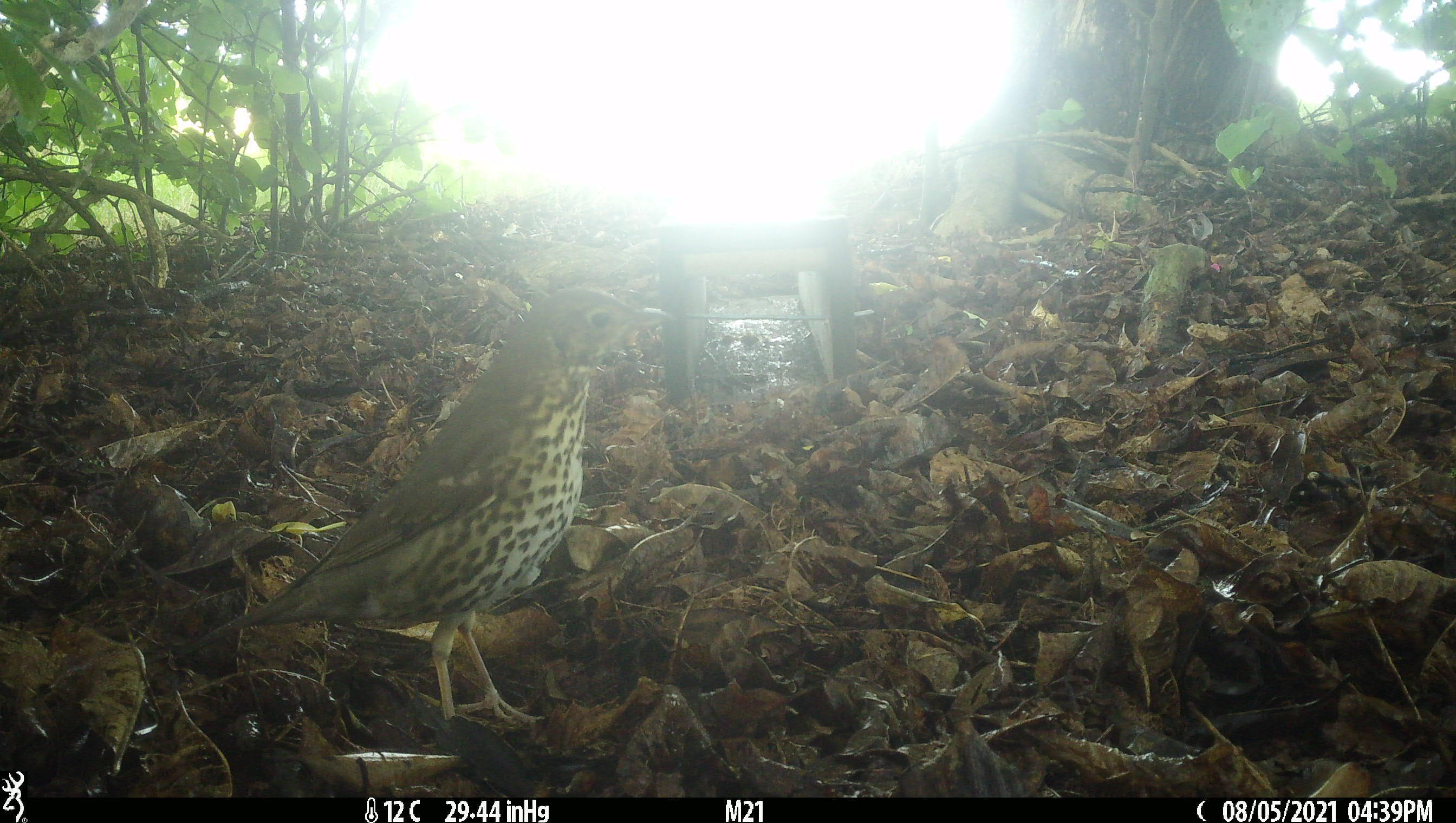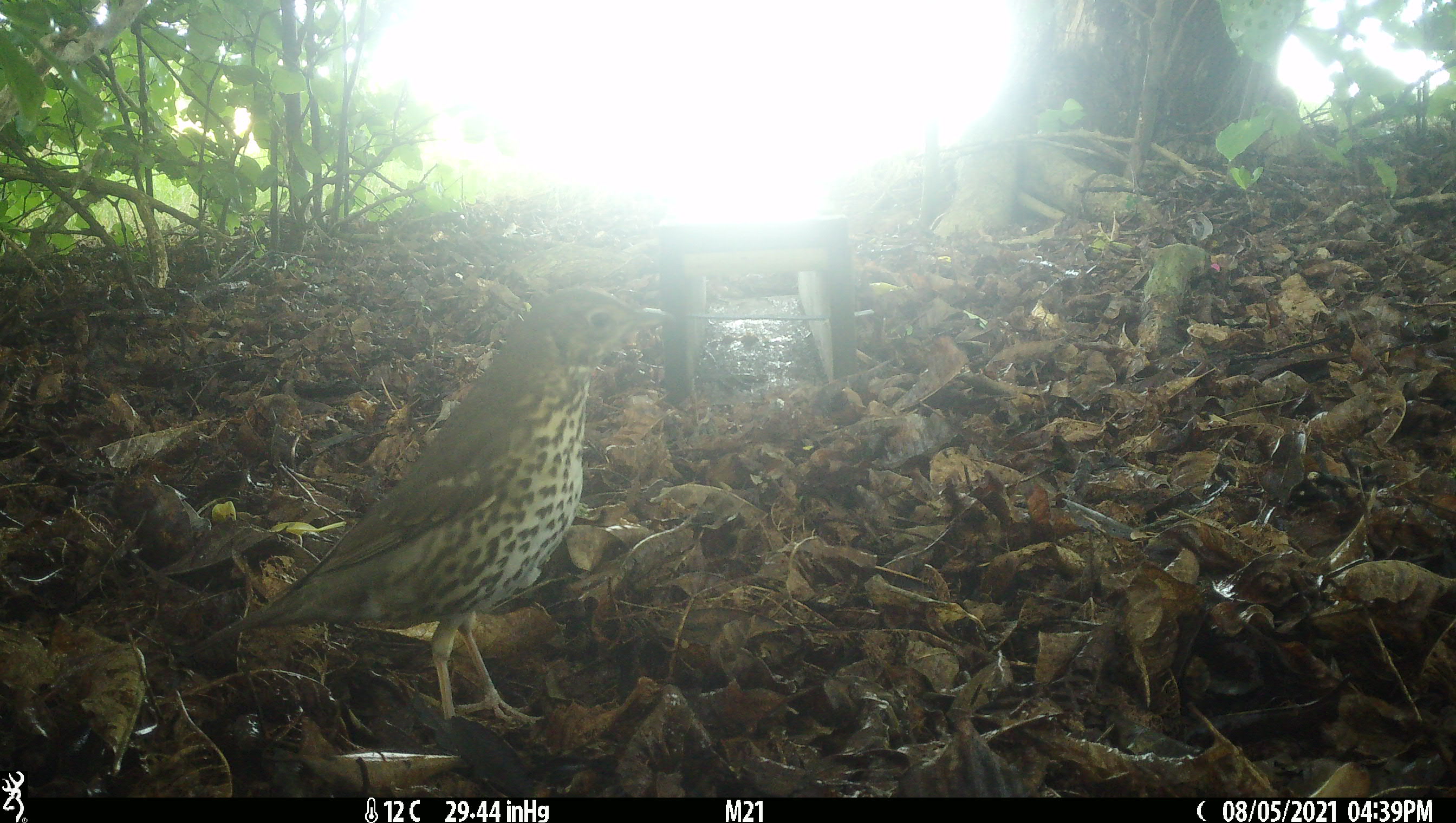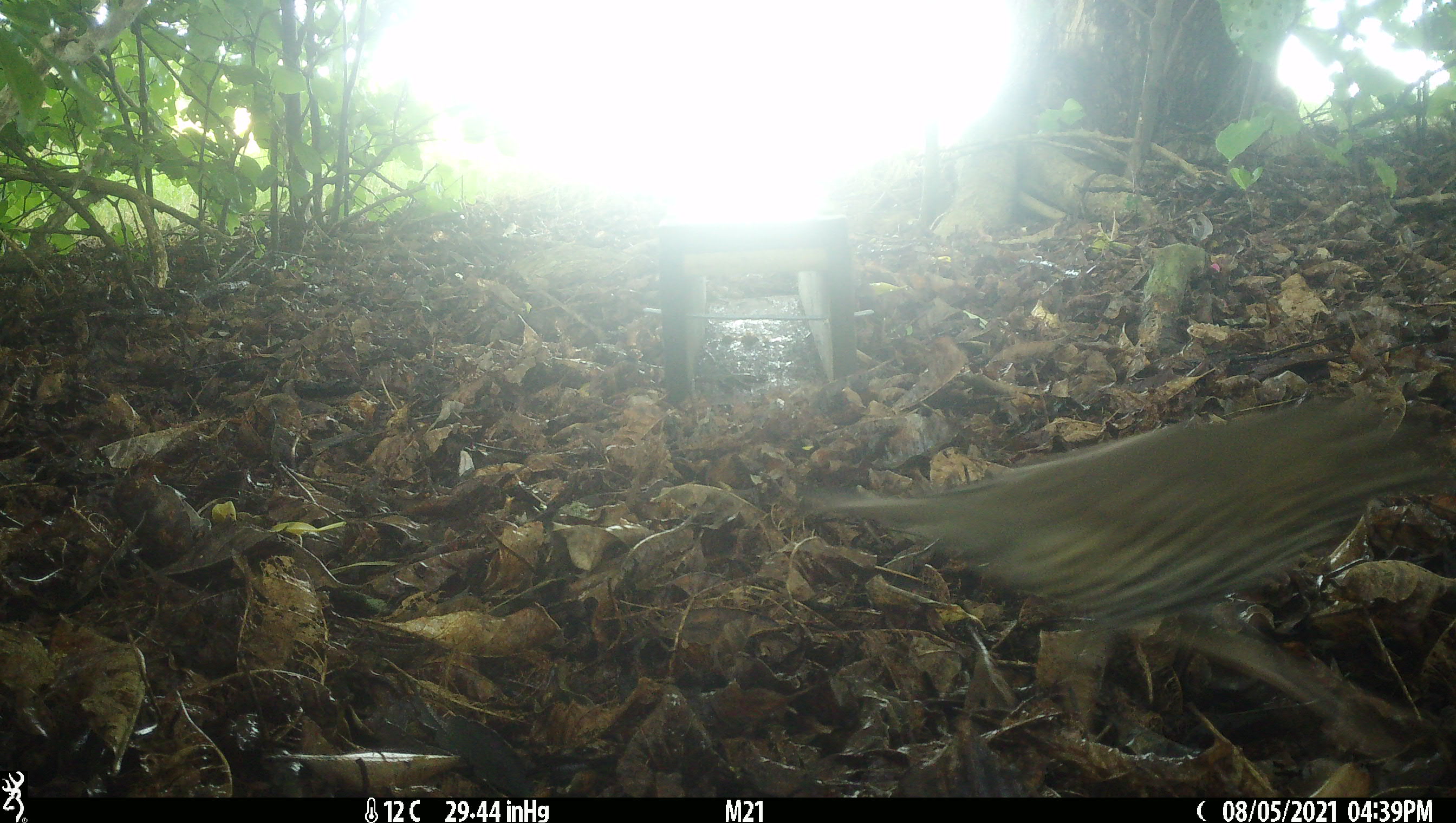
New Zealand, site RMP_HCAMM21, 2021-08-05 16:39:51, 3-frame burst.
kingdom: Animalia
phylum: Chordata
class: Aves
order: Passeriformes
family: Turdidae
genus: Turdus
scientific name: Turdus philomelos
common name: song thrush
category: thrush